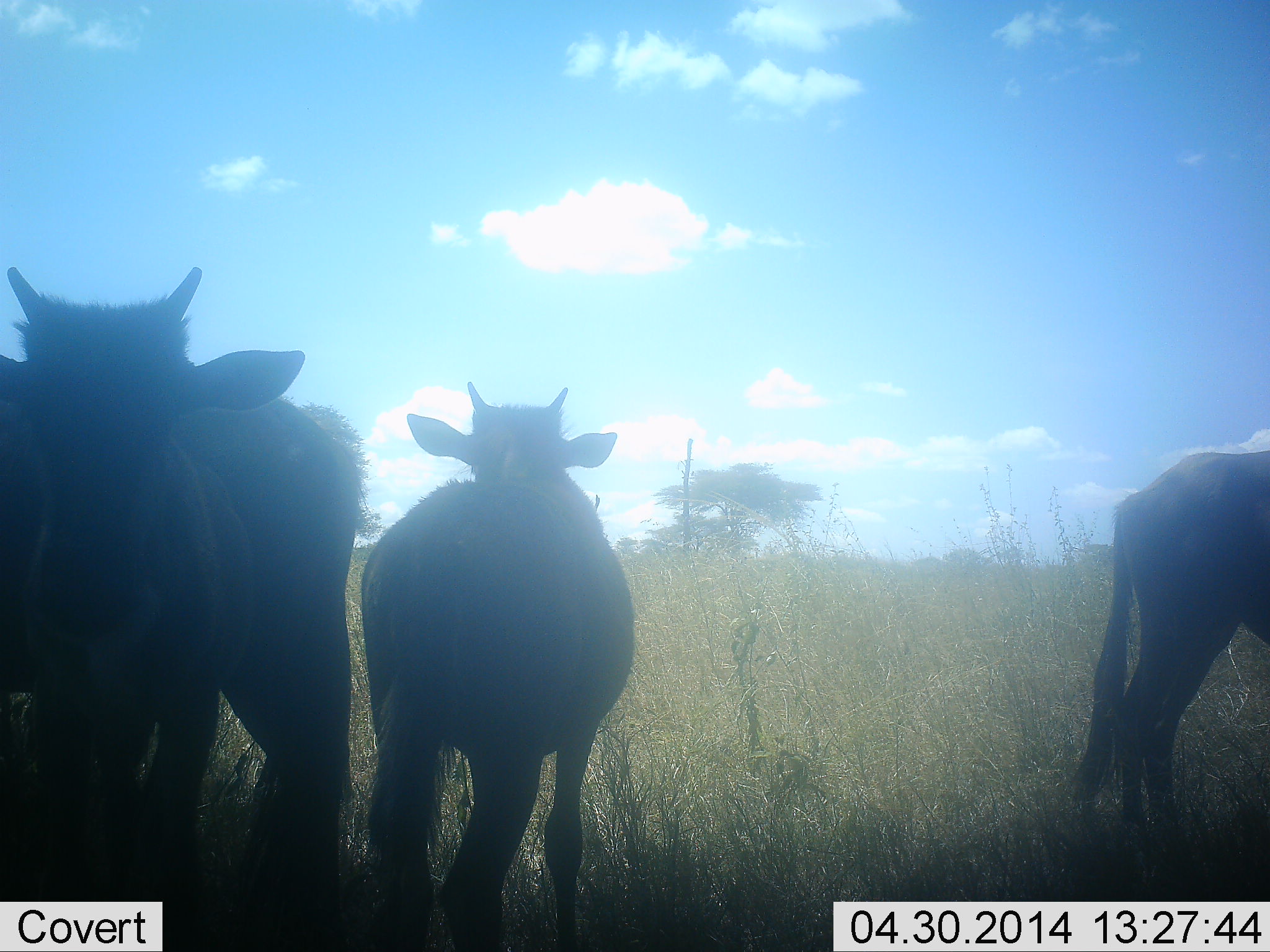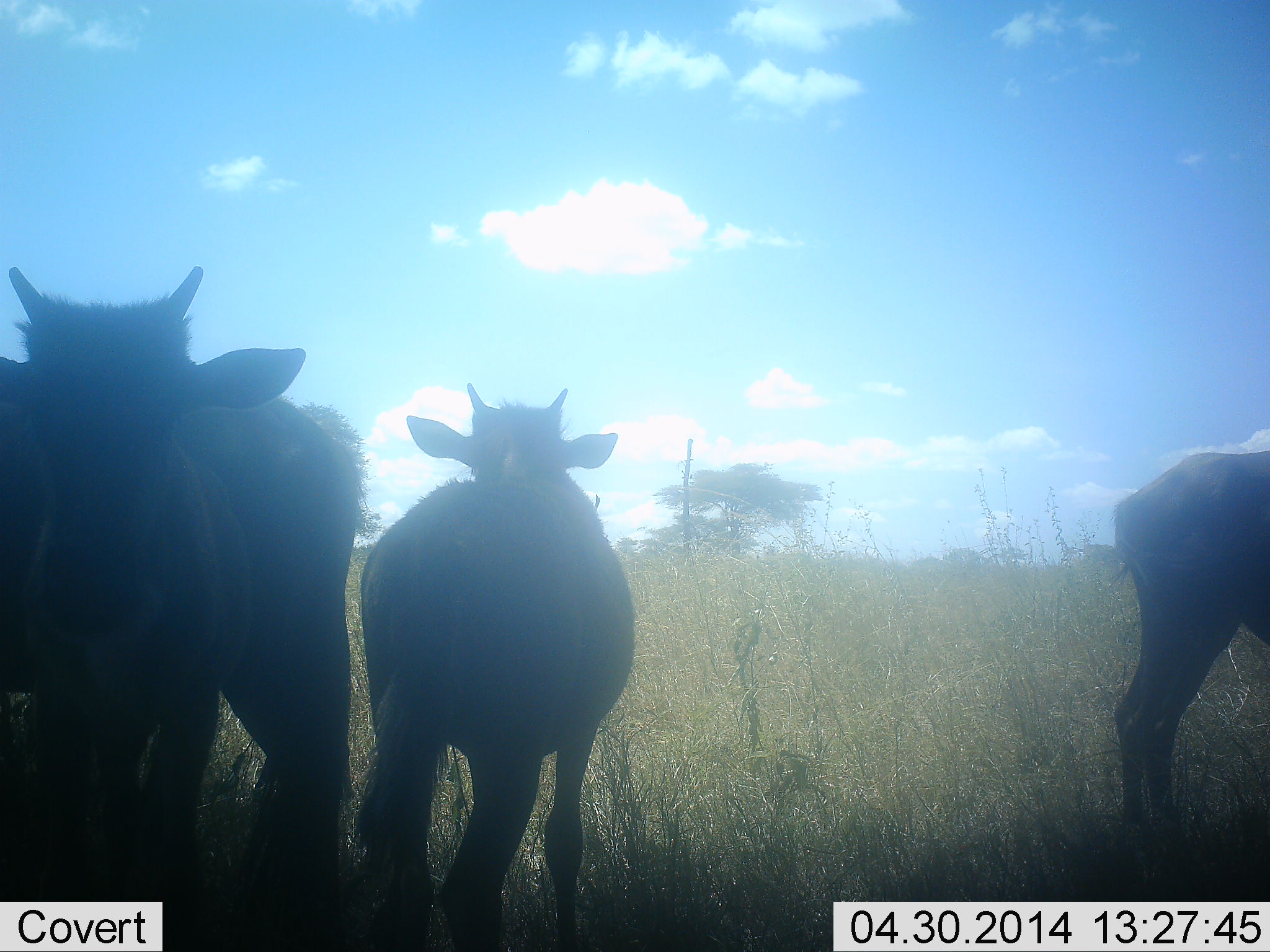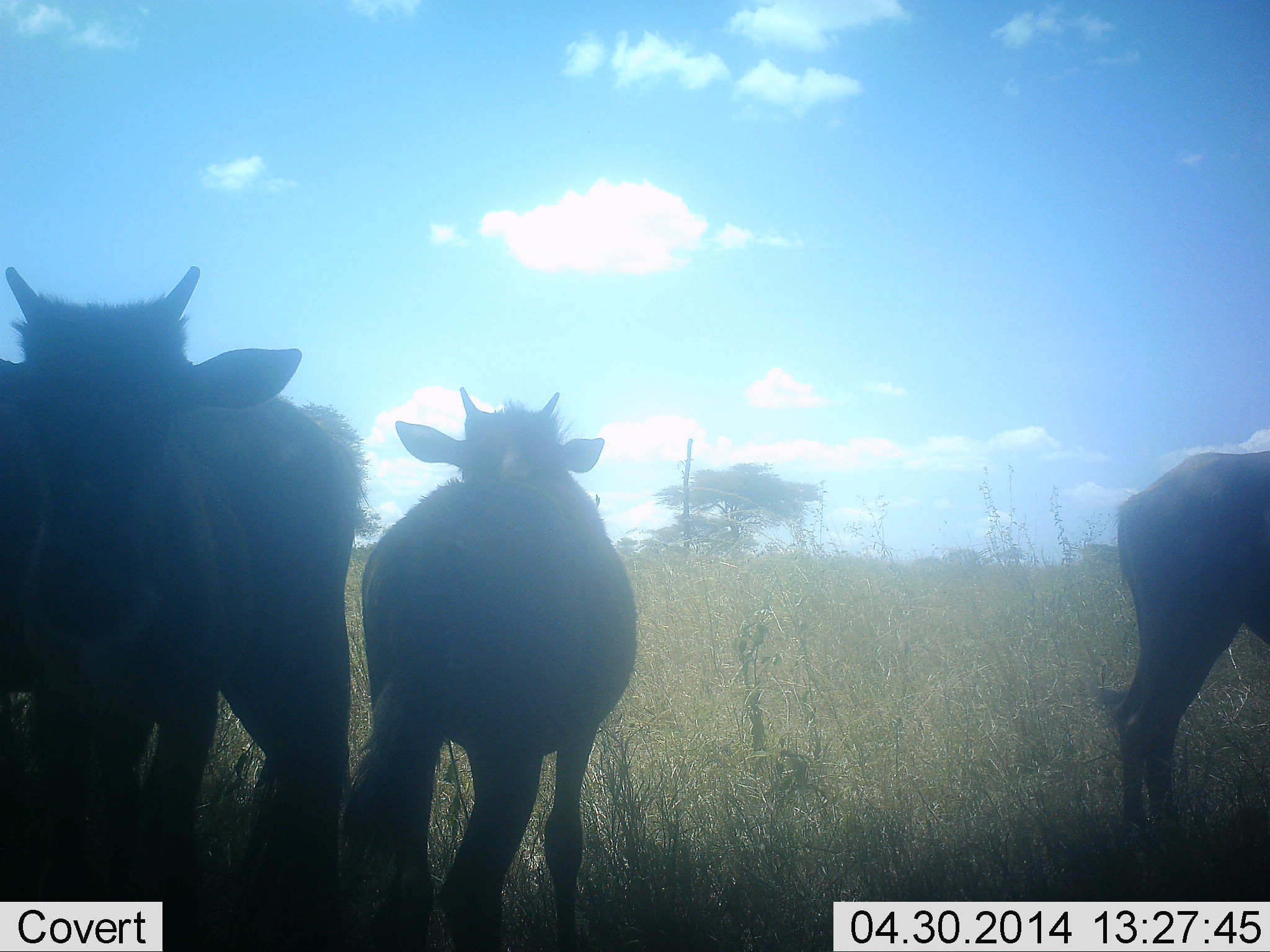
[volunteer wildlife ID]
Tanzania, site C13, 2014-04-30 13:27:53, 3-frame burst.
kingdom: Animalia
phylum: Chordata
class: Mammalia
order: Artiodactyla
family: Bovidae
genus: Connochaetes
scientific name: Connochaetes taurinus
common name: blue wildebeest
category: wildebeest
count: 4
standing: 80%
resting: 30%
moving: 0%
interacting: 0%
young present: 70%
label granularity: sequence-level